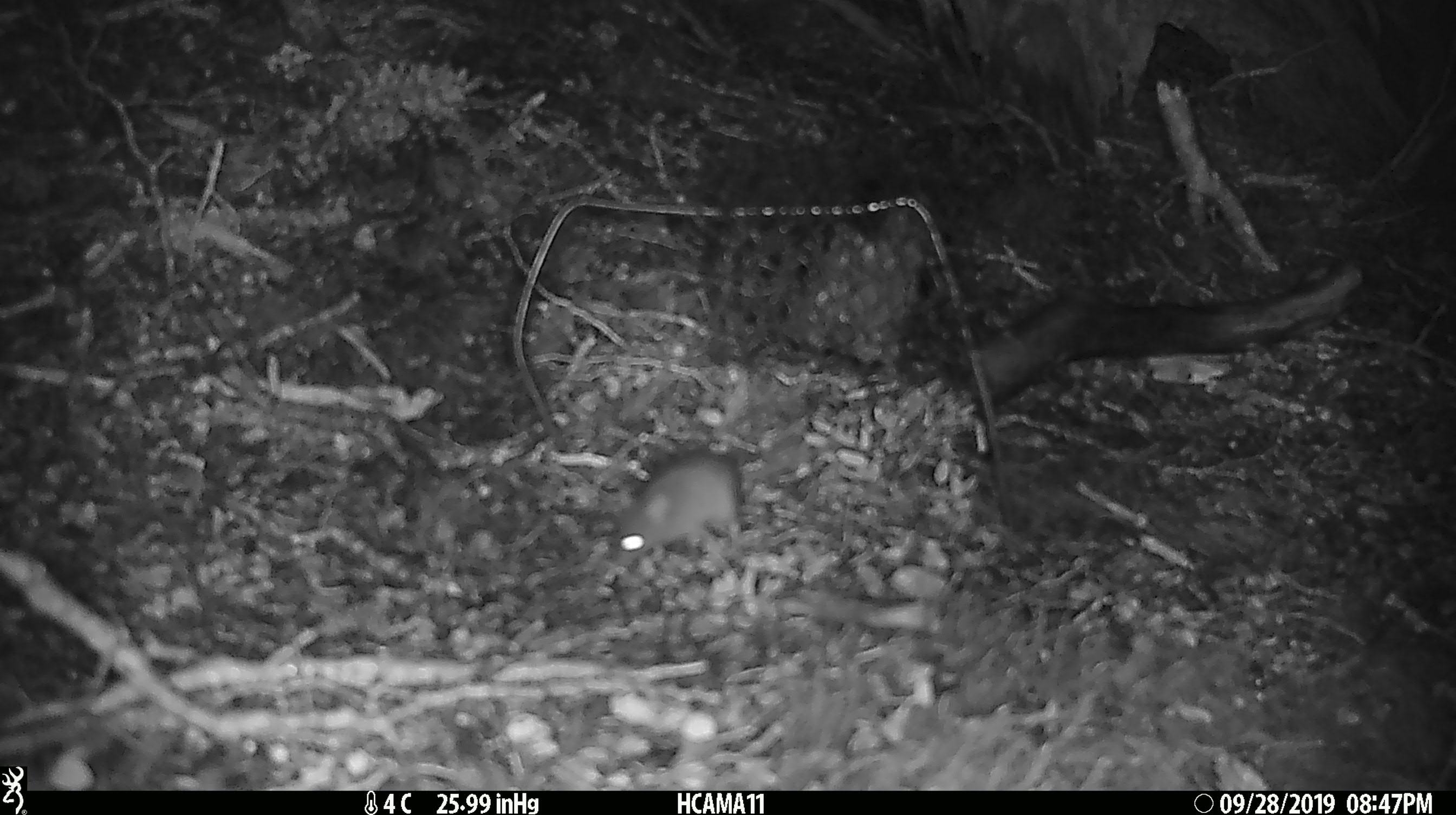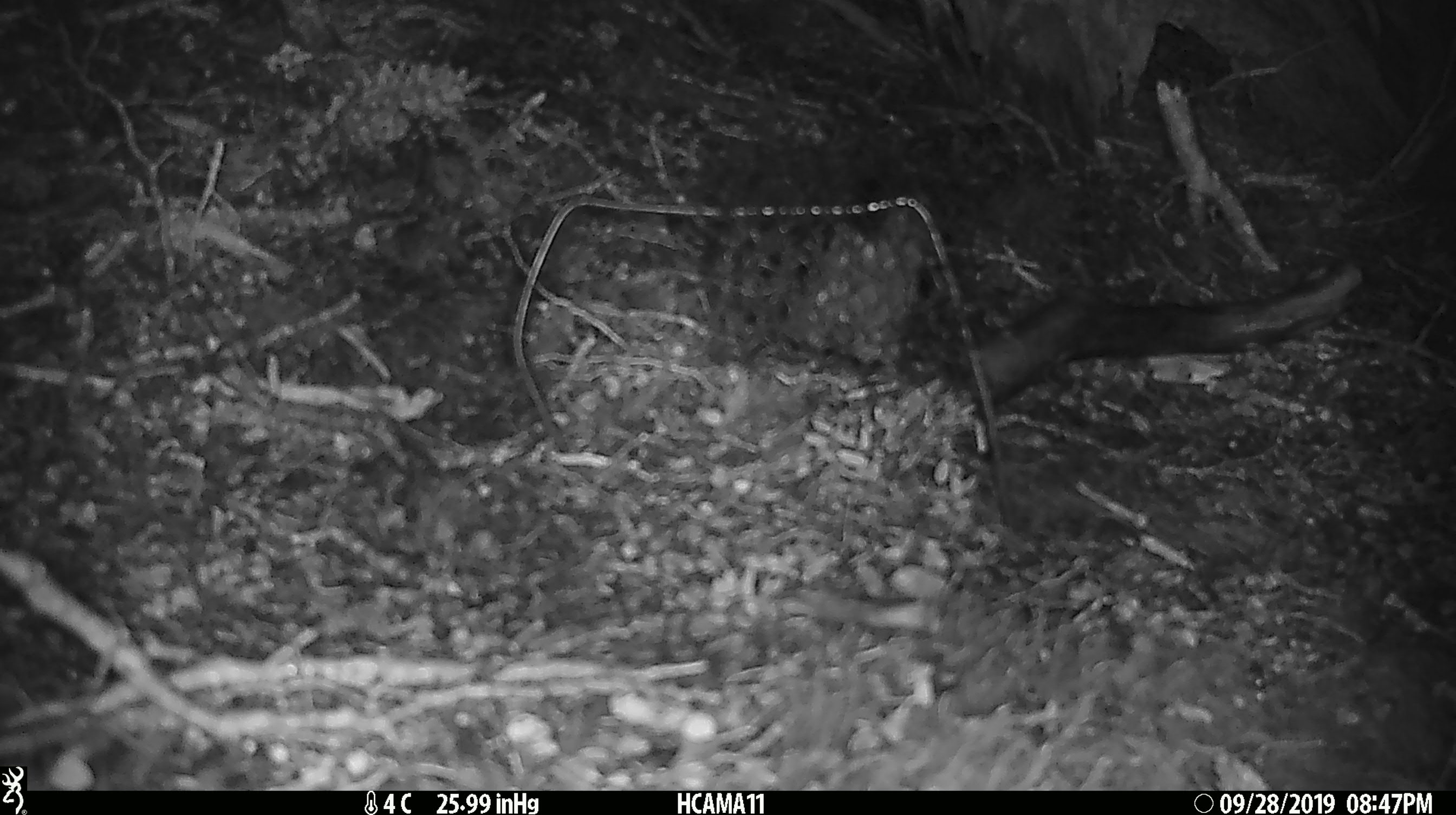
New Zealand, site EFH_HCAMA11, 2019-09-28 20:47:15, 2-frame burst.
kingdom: Animalia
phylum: Chordata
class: Mammalia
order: Rodentia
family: Muridae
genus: Mus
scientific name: Mus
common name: mouse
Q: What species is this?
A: Mouse (Mus).